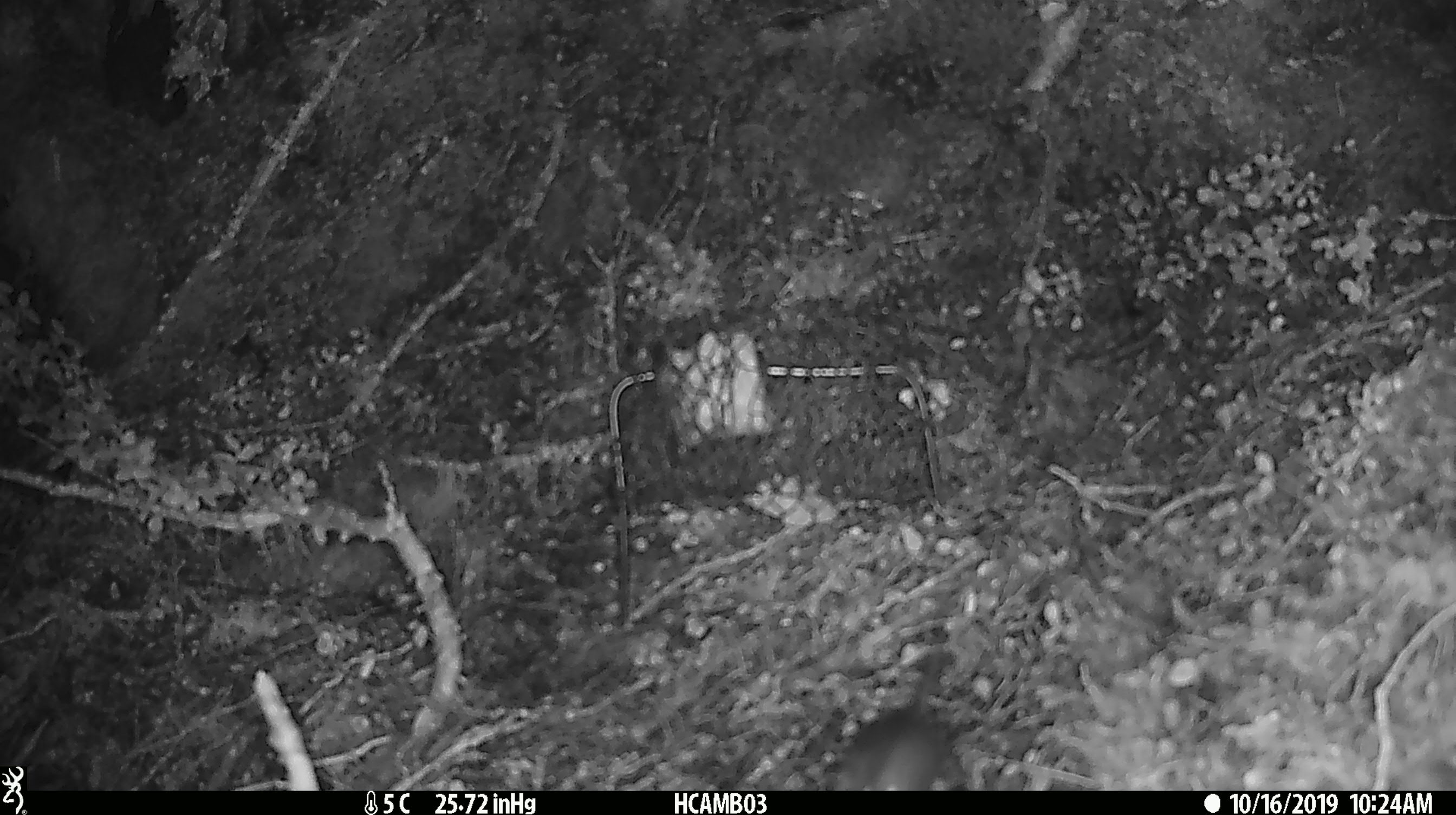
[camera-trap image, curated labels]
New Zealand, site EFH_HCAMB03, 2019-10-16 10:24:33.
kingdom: Animalia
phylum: Chordata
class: Mammalia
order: Rodentia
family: Muridae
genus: Mus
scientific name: Mus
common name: mouse